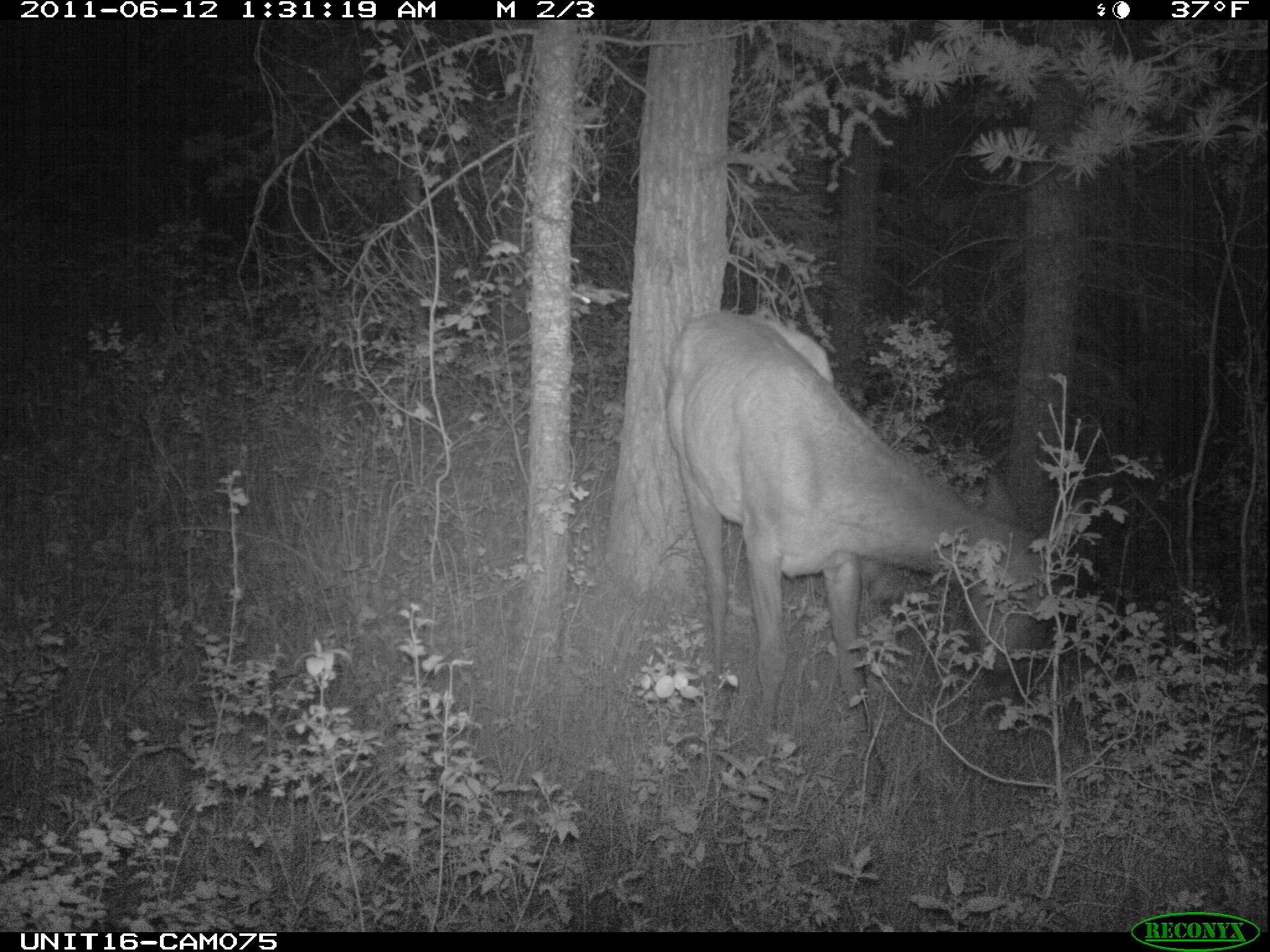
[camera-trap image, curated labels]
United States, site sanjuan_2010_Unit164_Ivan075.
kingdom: Animalia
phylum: Chordata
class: Mammalia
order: Artiodactyla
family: Cervidae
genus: Cervus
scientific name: Cervus elaphus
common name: red deer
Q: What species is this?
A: Cervus elaphus (red deer).